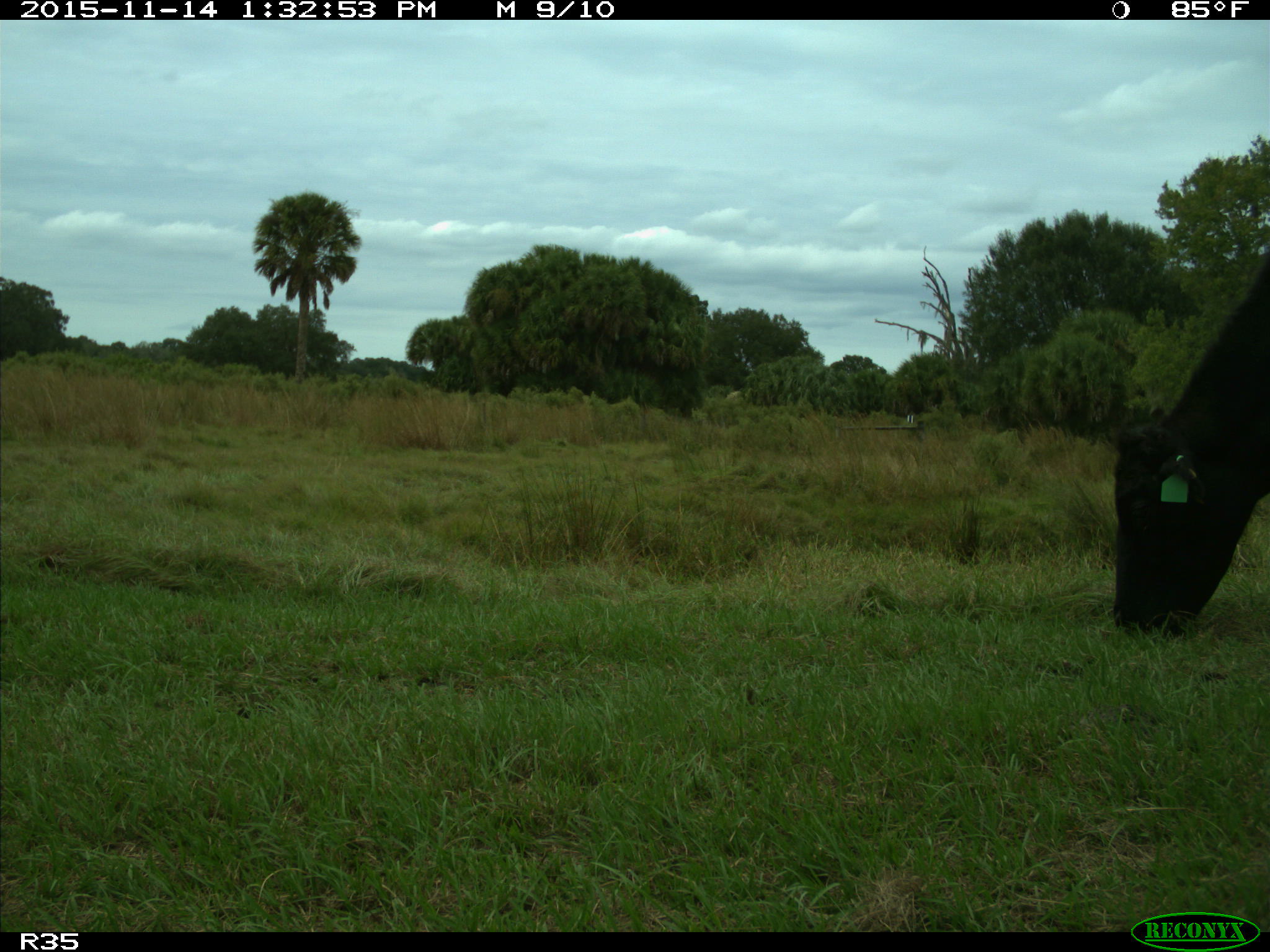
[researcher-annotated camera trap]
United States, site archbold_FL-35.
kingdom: Animalia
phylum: Chordata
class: Mammalia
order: Artiodactyla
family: Bovidae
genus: Bos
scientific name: Bos taurus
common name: domestic cow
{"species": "Bos taurus (domestic cow)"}